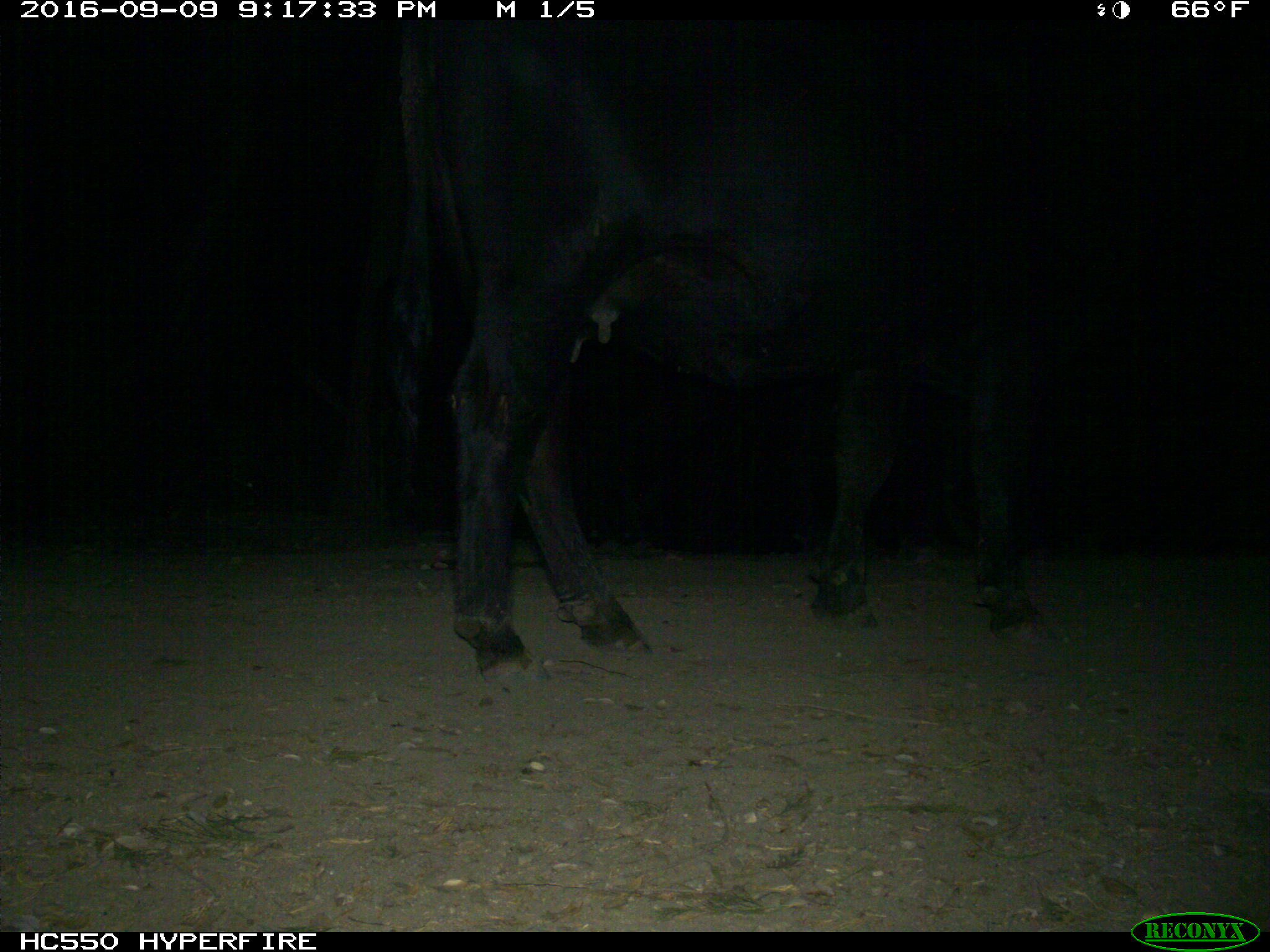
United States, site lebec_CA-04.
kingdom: Animalia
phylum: Chordata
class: Mammalia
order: Artiodactyla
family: Bovidae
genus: Bos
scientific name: Bos taurus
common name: domestic cow